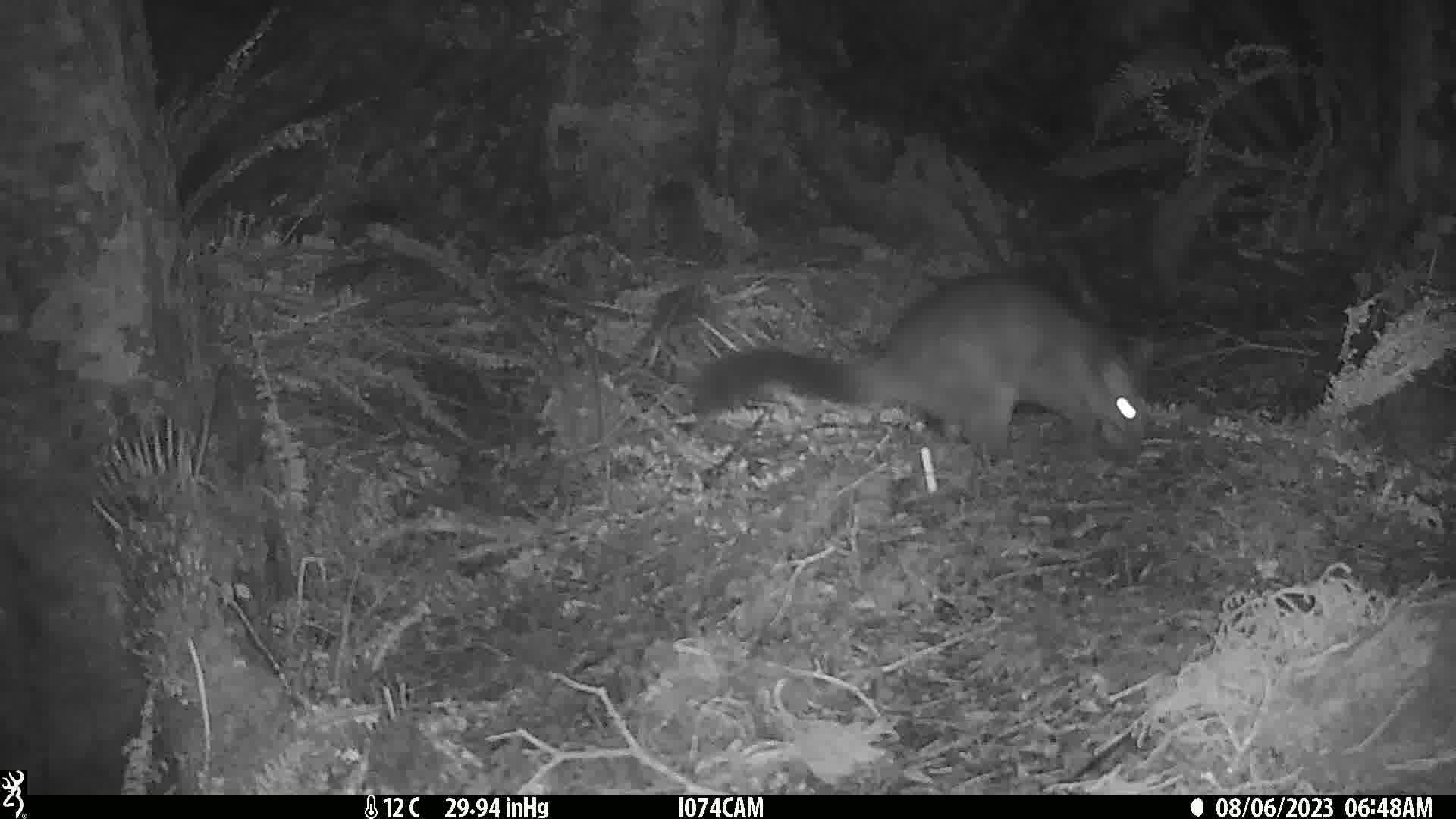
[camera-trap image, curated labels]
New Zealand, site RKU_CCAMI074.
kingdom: Animalia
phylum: Chordata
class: Mammalia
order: Diprotodontia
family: Phalangeridae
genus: Trichosurus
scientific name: Trichosurus vulpecula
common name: common brushtail possum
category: possum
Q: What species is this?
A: Possum (common brushtail possum) (Trichosurus vulpecula).